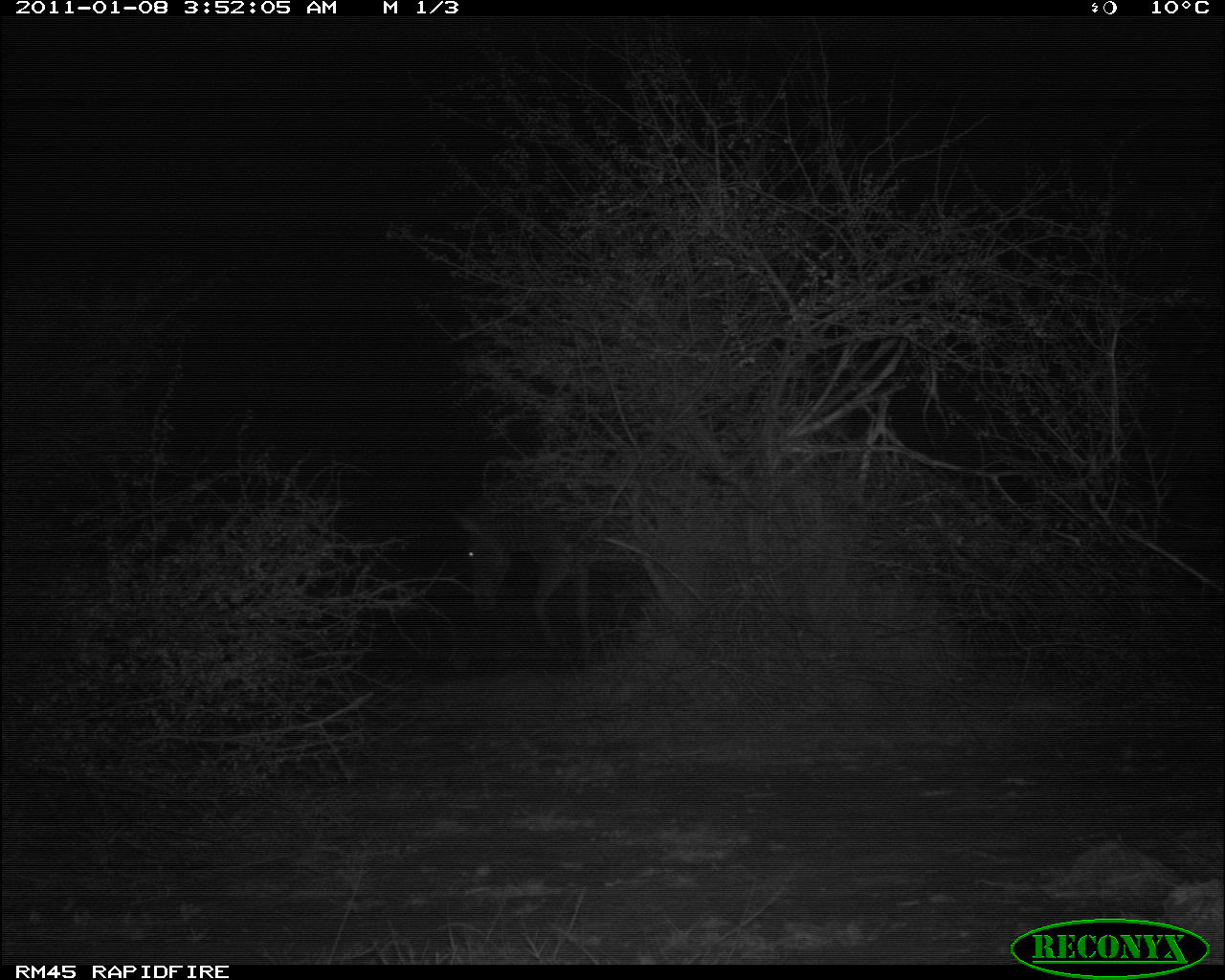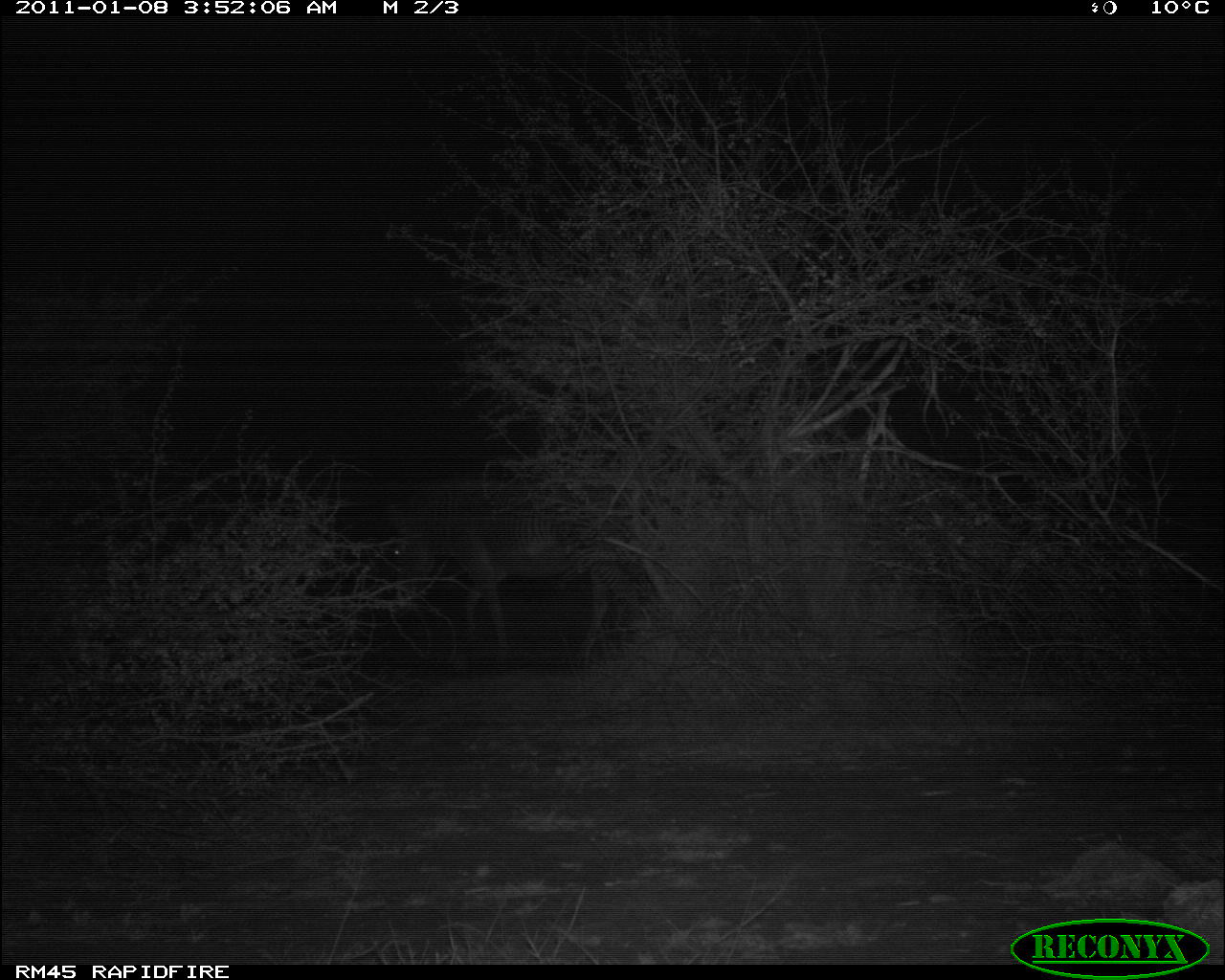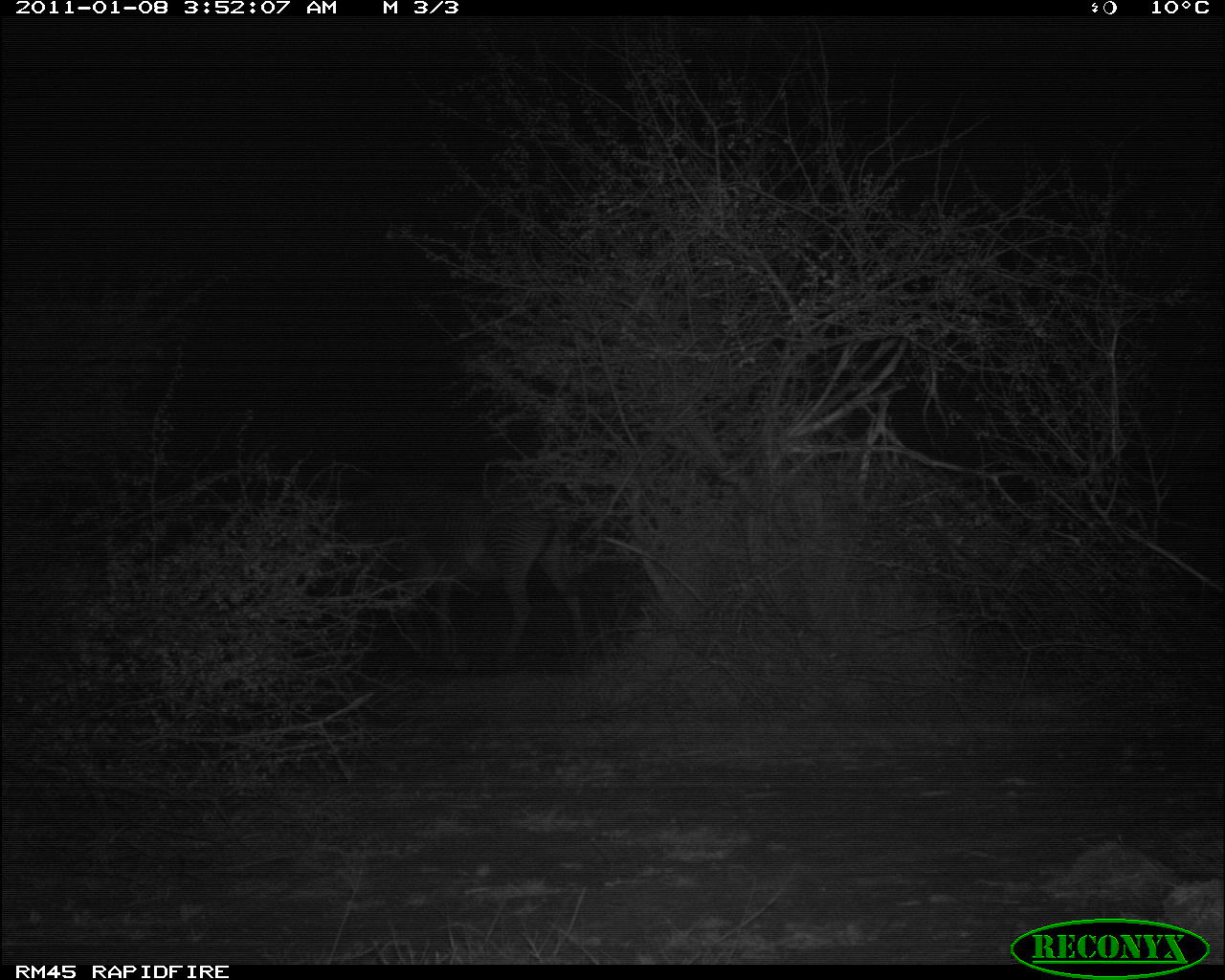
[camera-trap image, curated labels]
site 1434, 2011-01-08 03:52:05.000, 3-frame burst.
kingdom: Animalia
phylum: Chordata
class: Mammalia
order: Perissodactyla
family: Equidae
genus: Equus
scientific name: Equus grevyi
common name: grévy's zebra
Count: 1.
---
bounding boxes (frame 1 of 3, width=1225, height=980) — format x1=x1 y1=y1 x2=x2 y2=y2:
equus grevyi: x1=449 y1=476 x2=660 y2=661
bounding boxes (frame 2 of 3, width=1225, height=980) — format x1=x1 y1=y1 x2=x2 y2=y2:
equus grevyi: x1=388 y1=481 x2=640 y2=663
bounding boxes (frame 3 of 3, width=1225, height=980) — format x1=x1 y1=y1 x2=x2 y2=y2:
equus grevyi: x1=331 y1=481 x2=589 y2=653